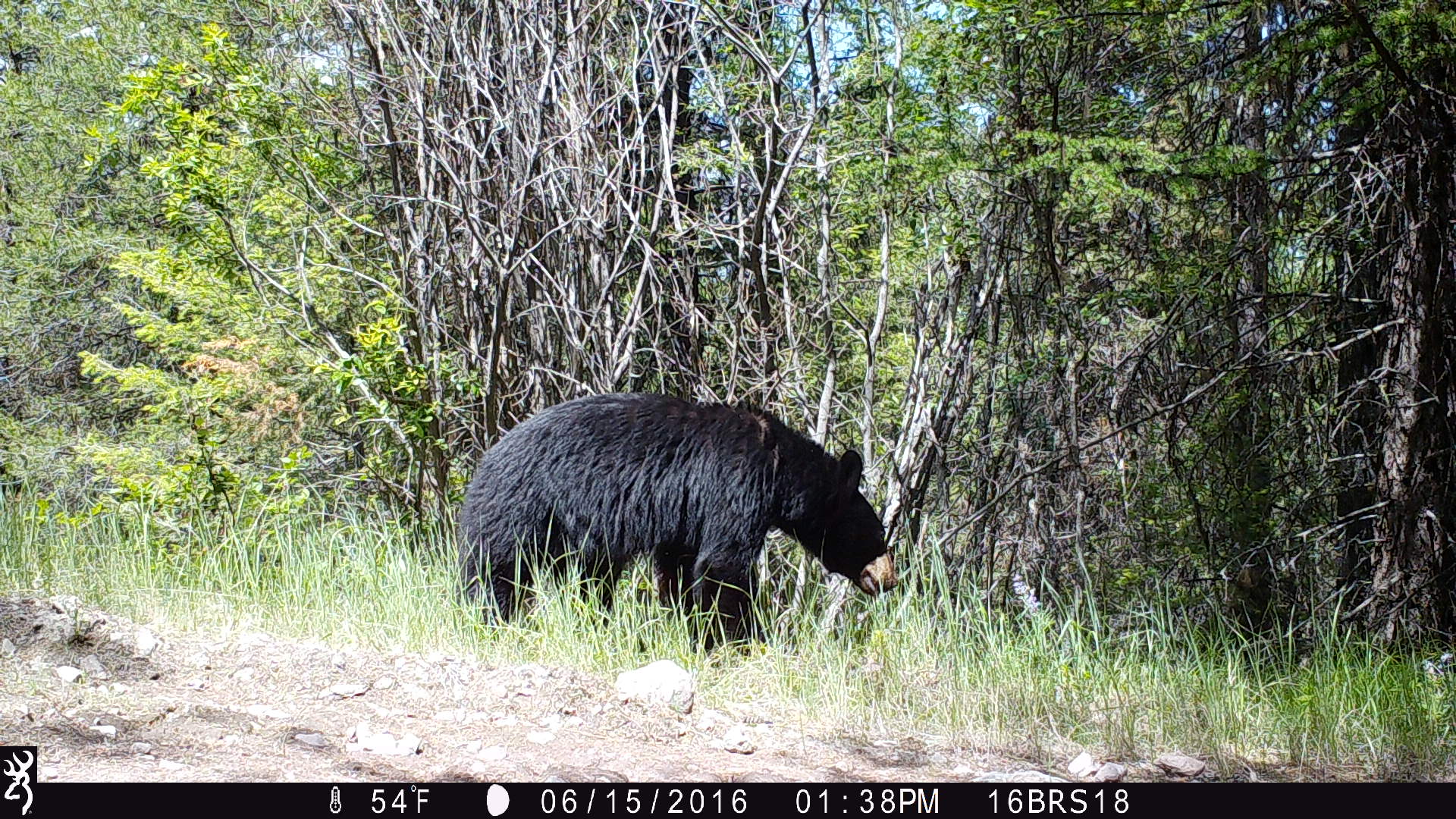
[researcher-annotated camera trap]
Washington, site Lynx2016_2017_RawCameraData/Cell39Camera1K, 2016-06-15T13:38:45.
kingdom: Animalia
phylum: Chordata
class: Mammalia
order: Carnivora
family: Ursidae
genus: Ursus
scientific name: Ursus americanus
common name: american black bear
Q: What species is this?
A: Ursus americanus (american black bear).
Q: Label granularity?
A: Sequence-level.